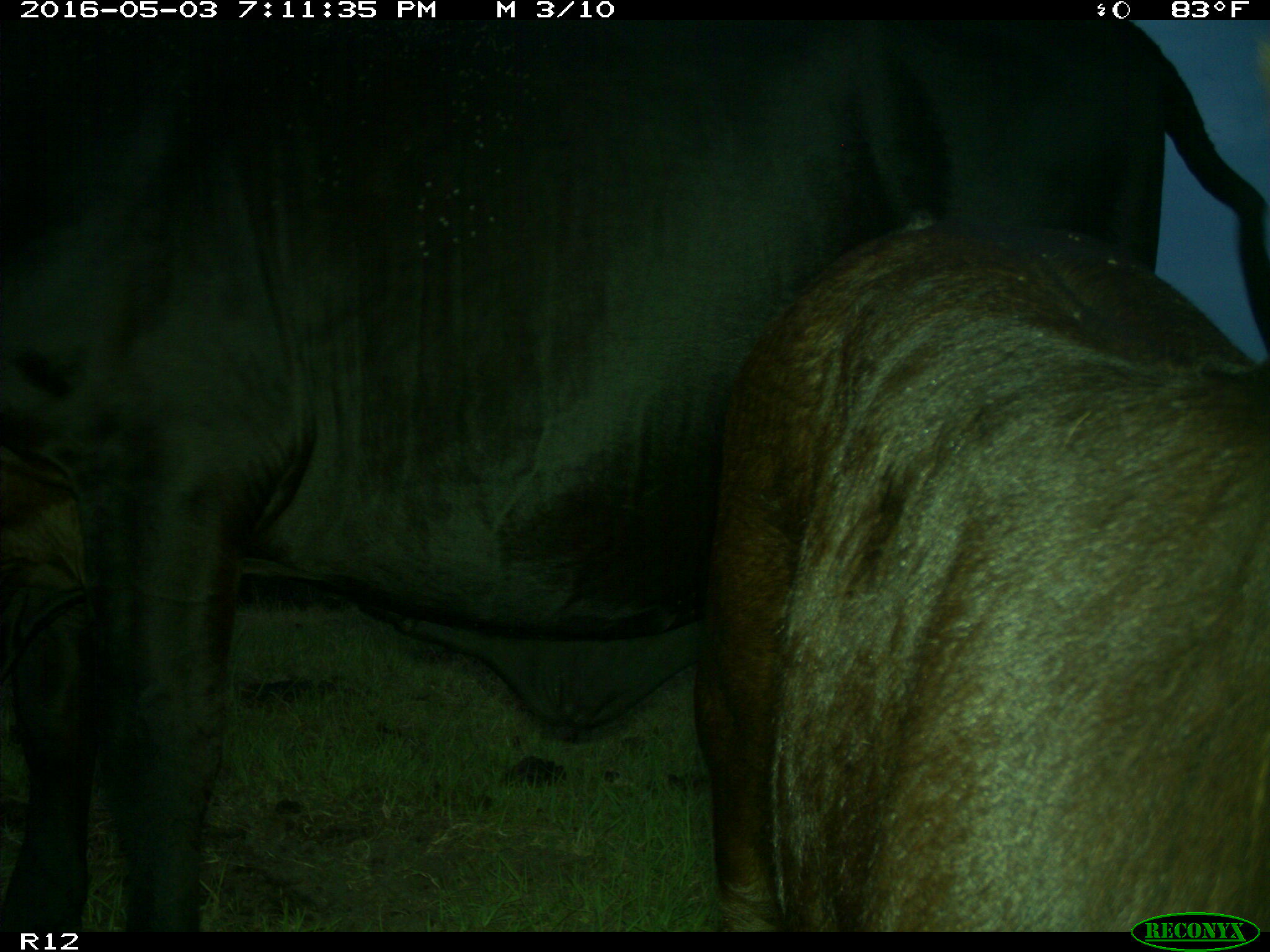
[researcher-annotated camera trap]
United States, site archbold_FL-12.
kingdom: Animalia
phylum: Chordata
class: Mammalia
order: Artiodactyla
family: Bovidae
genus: Bos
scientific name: Bos taurus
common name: domestic cow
Bos taurus (domestic cow).